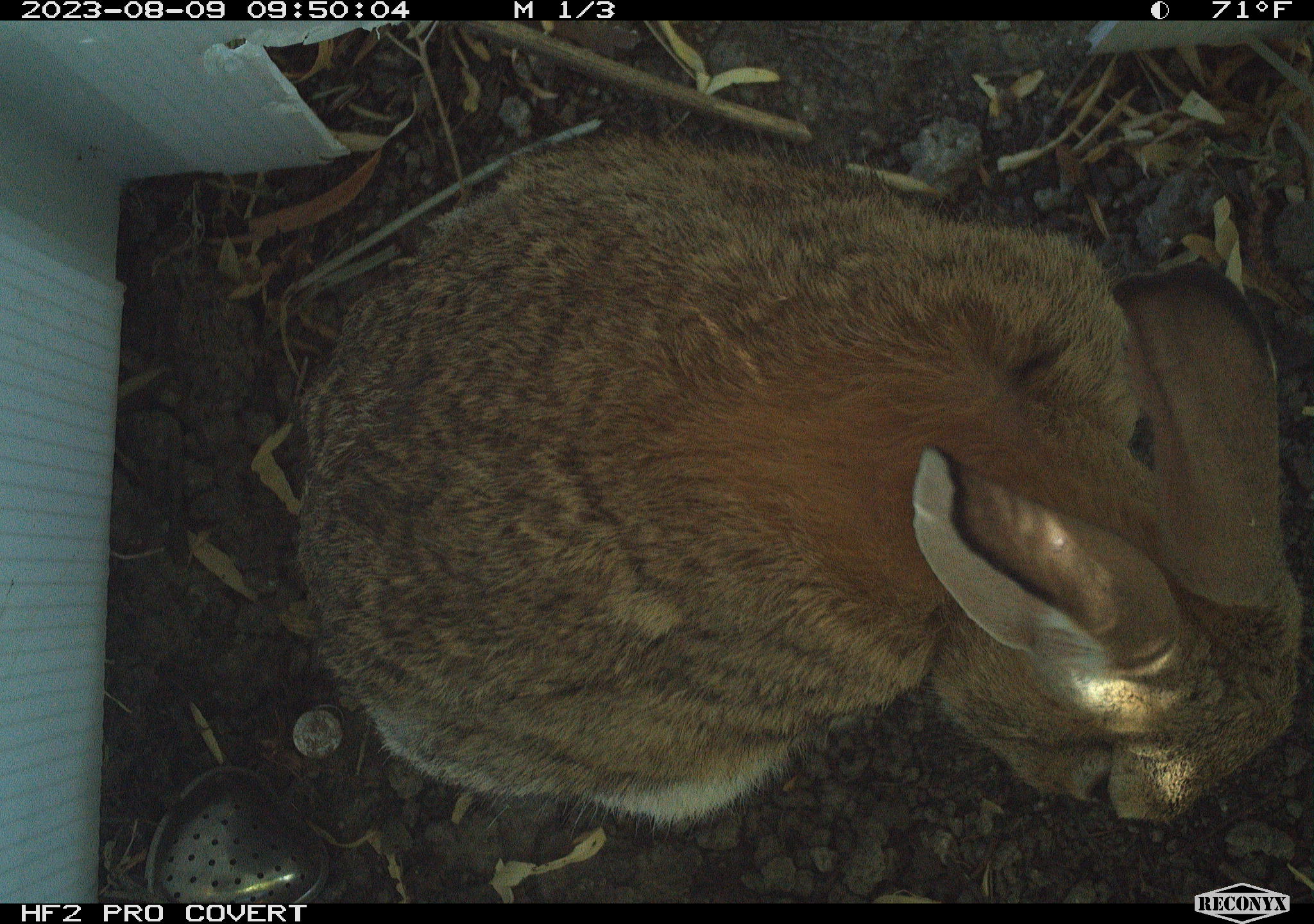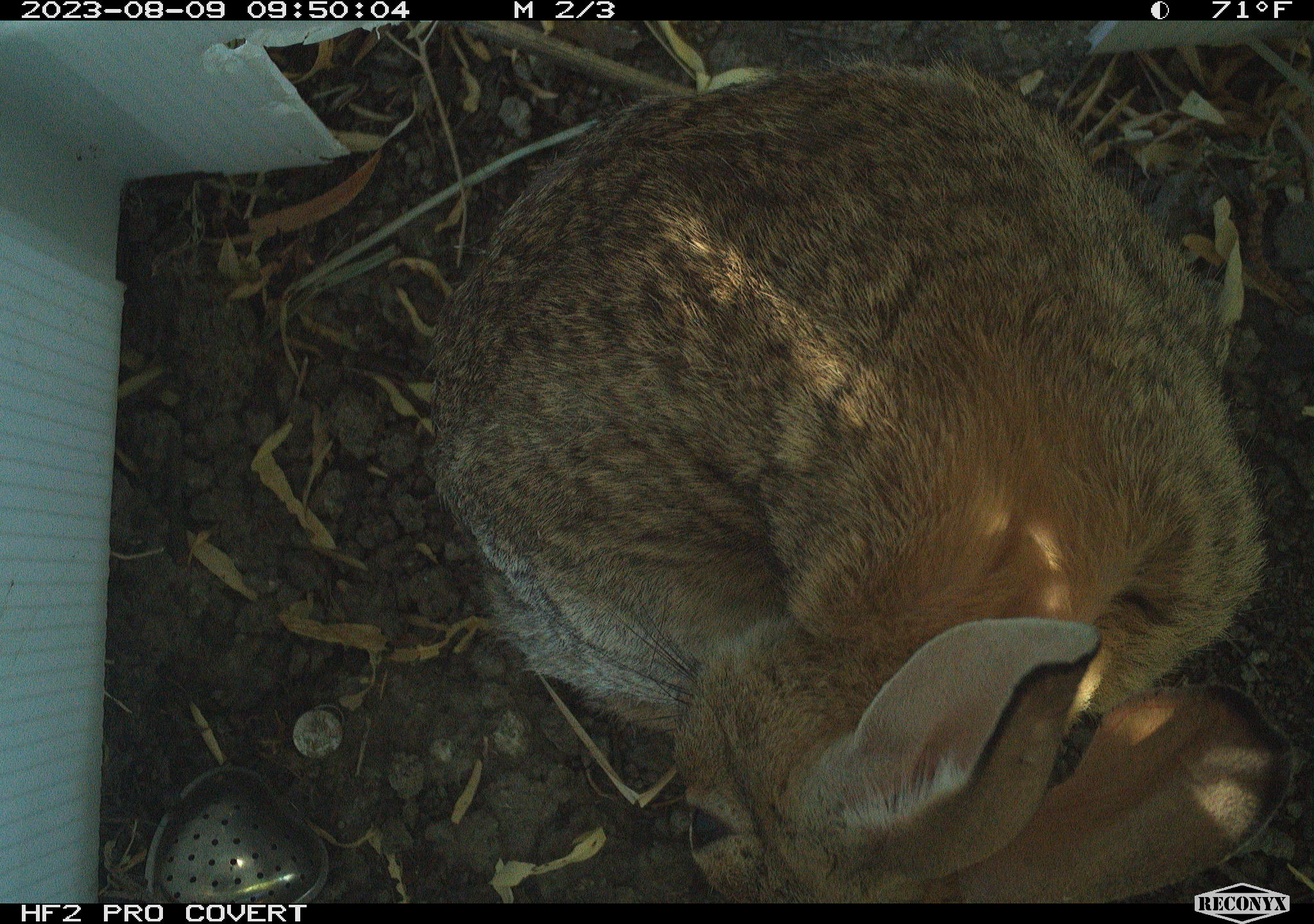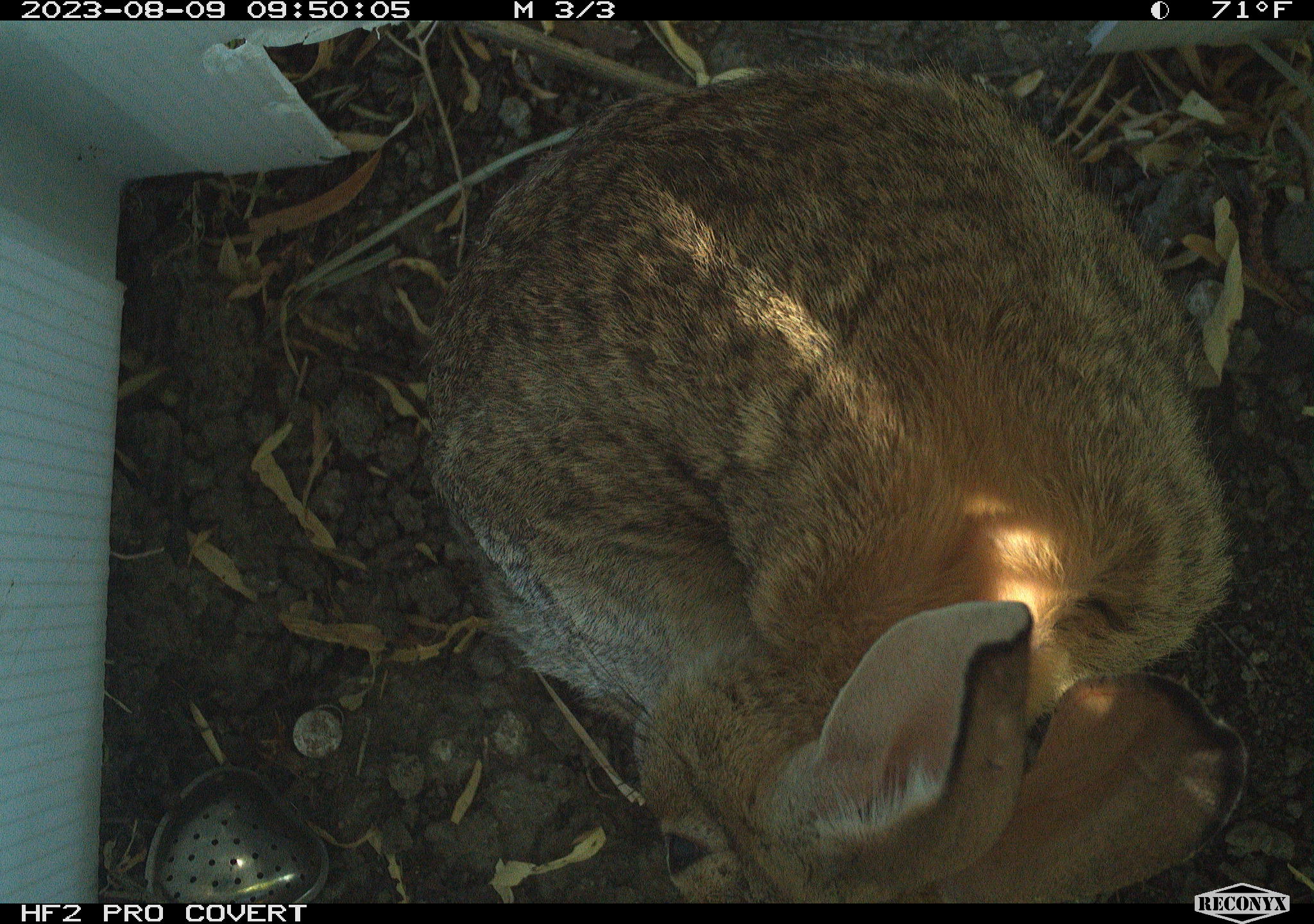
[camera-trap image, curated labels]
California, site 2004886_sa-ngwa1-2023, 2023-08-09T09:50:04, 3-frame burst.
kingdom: Animalia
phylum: Chordata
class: Mammalia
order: Lagomorpha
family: Leporidae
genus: Sylvilagus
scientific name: Sylvilagus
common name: cottontail rabbits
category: sylvilagus species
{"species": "sylvilagus species (cottontail rabbits) (Sylvilagus)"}